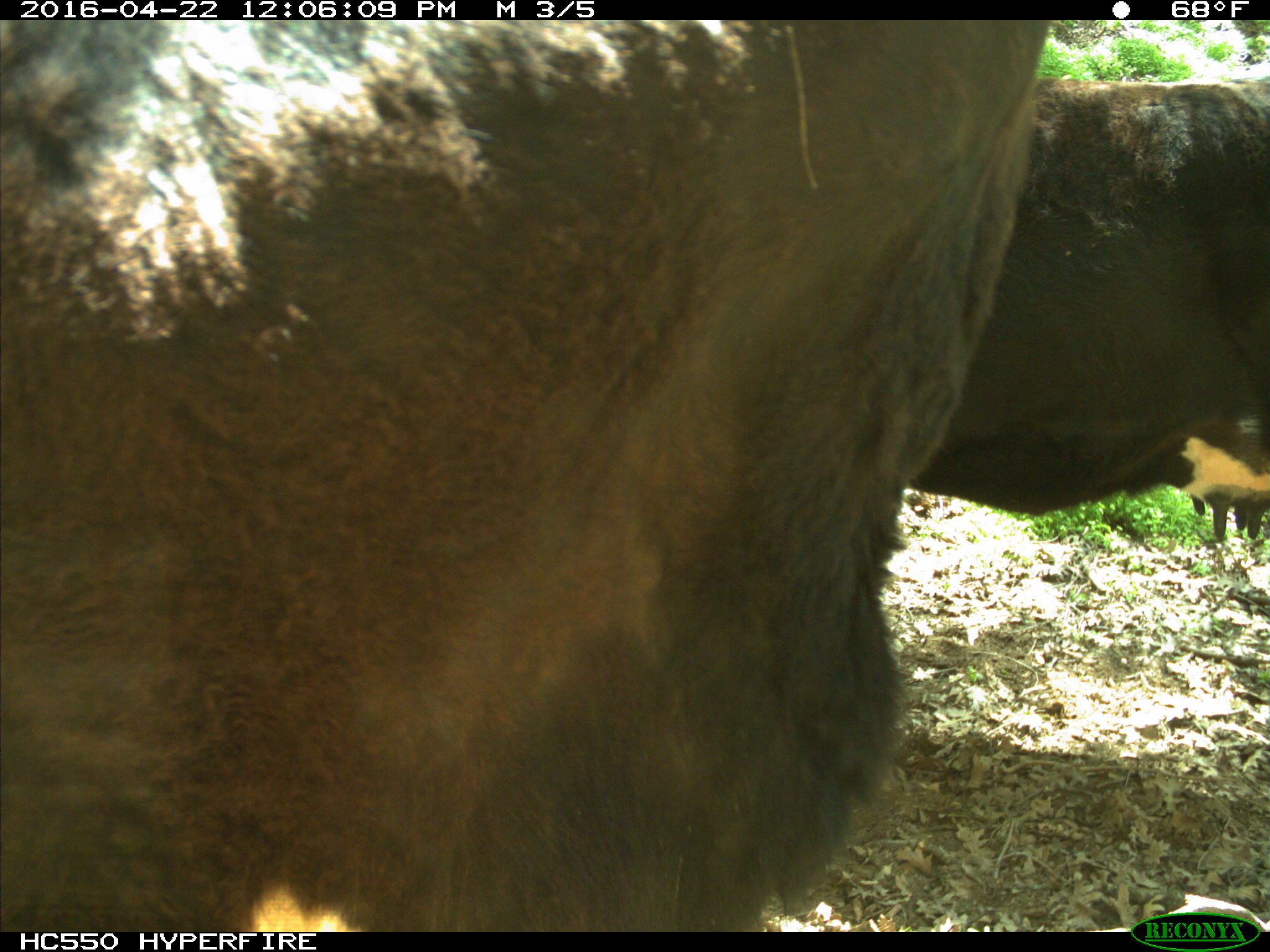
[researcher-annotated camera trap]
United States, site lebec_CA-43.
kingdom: Animalia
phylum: Chordata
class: Mammalia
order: Artiodactyla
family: Bovidae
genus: Bos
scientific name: Bos taurus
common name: domestic cow